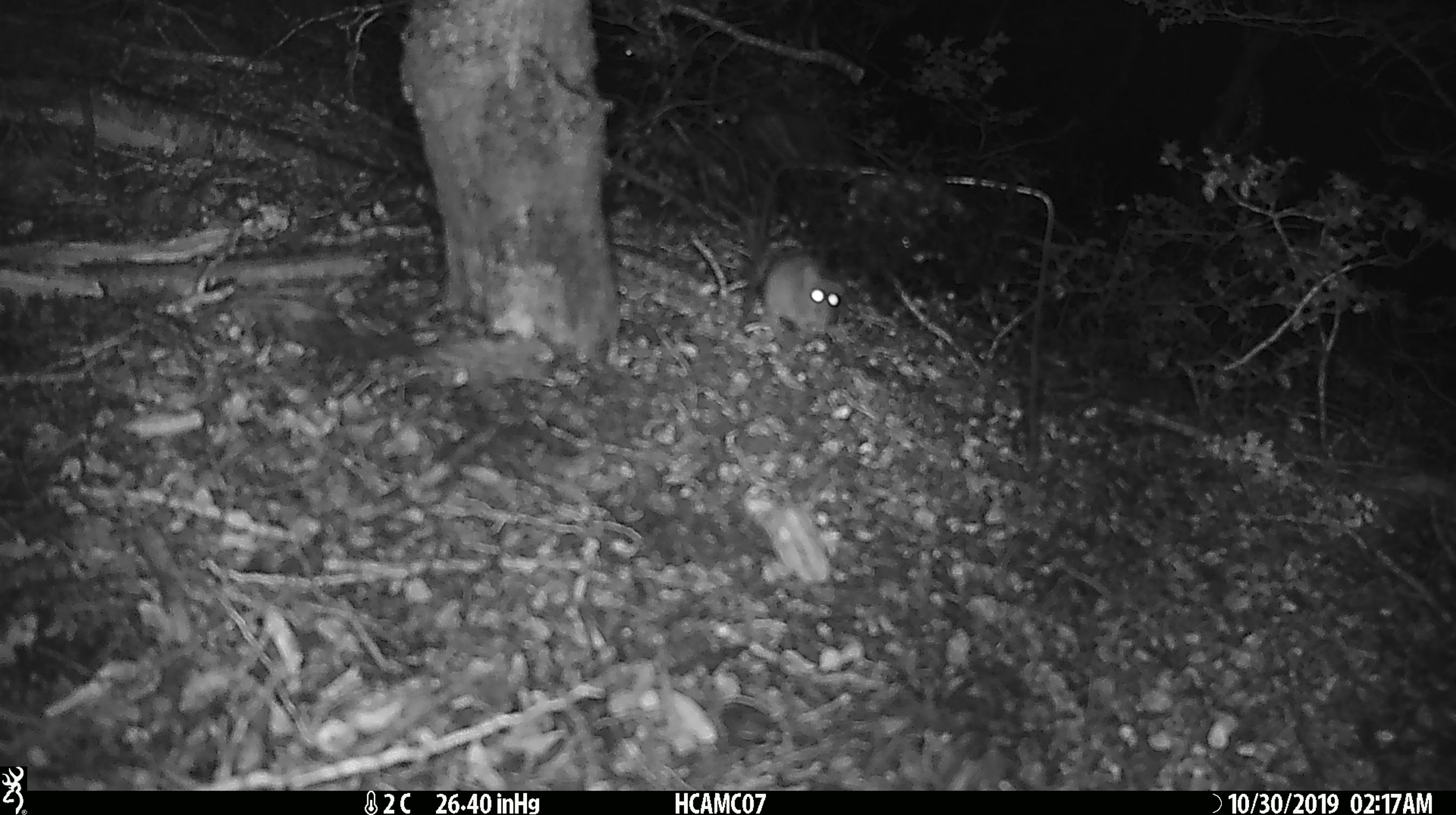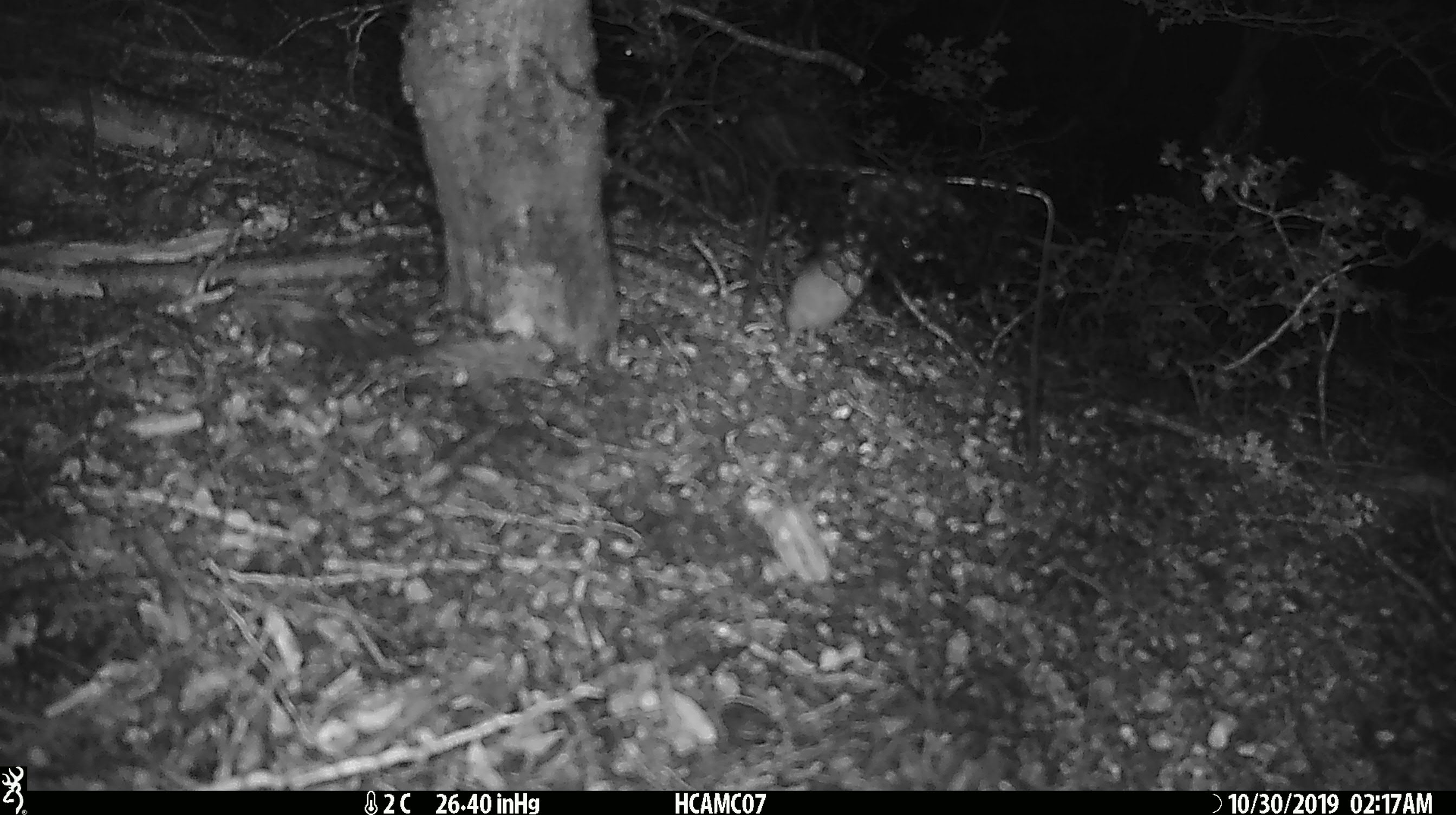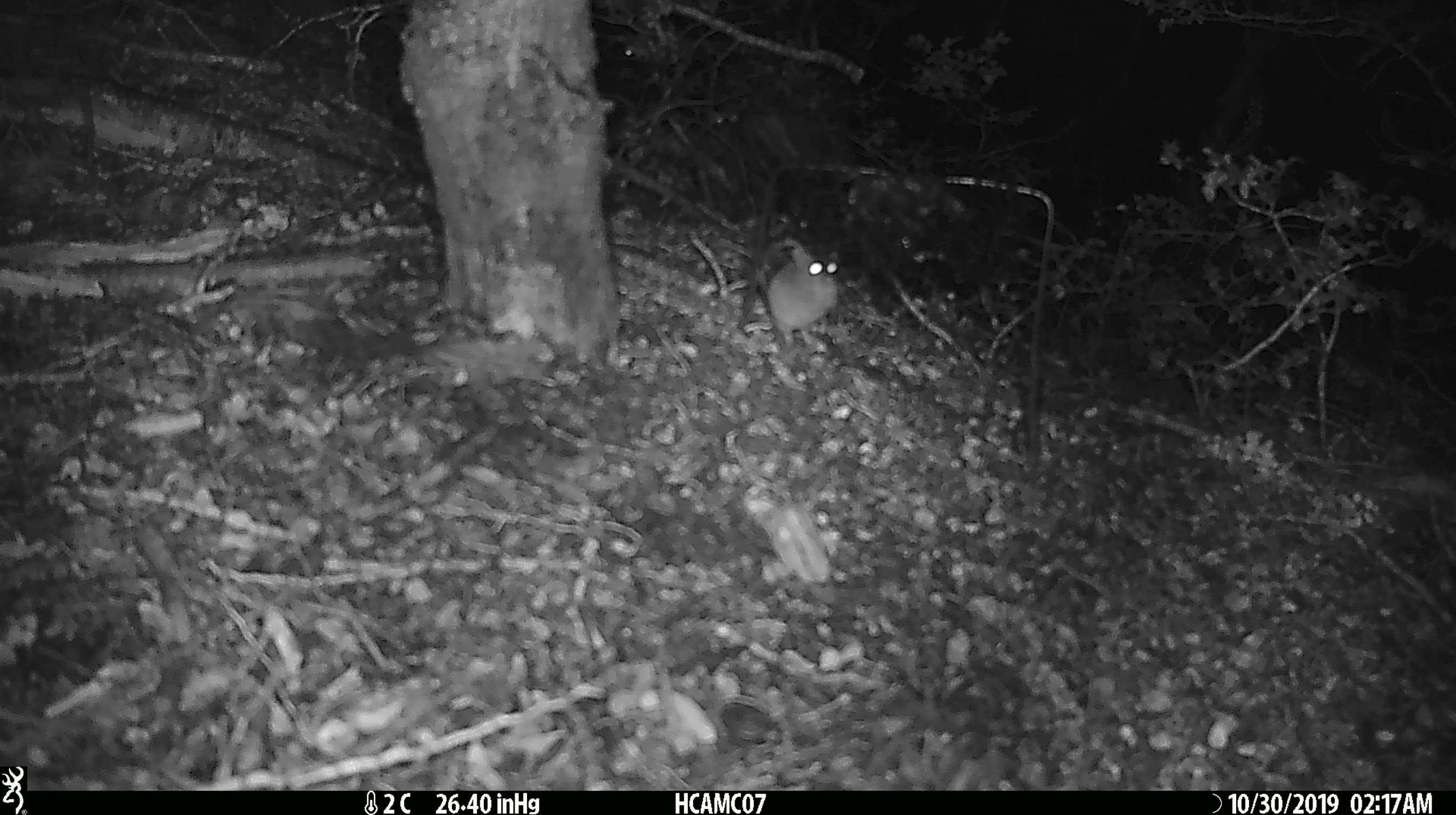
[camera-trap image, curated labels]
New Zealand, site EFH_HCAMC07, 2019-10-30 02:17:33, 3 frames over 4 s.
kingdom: Animalia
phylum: Chordata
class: Mammalia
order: Rodentia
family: Muridae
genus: Mus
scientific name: Mus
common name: mouse